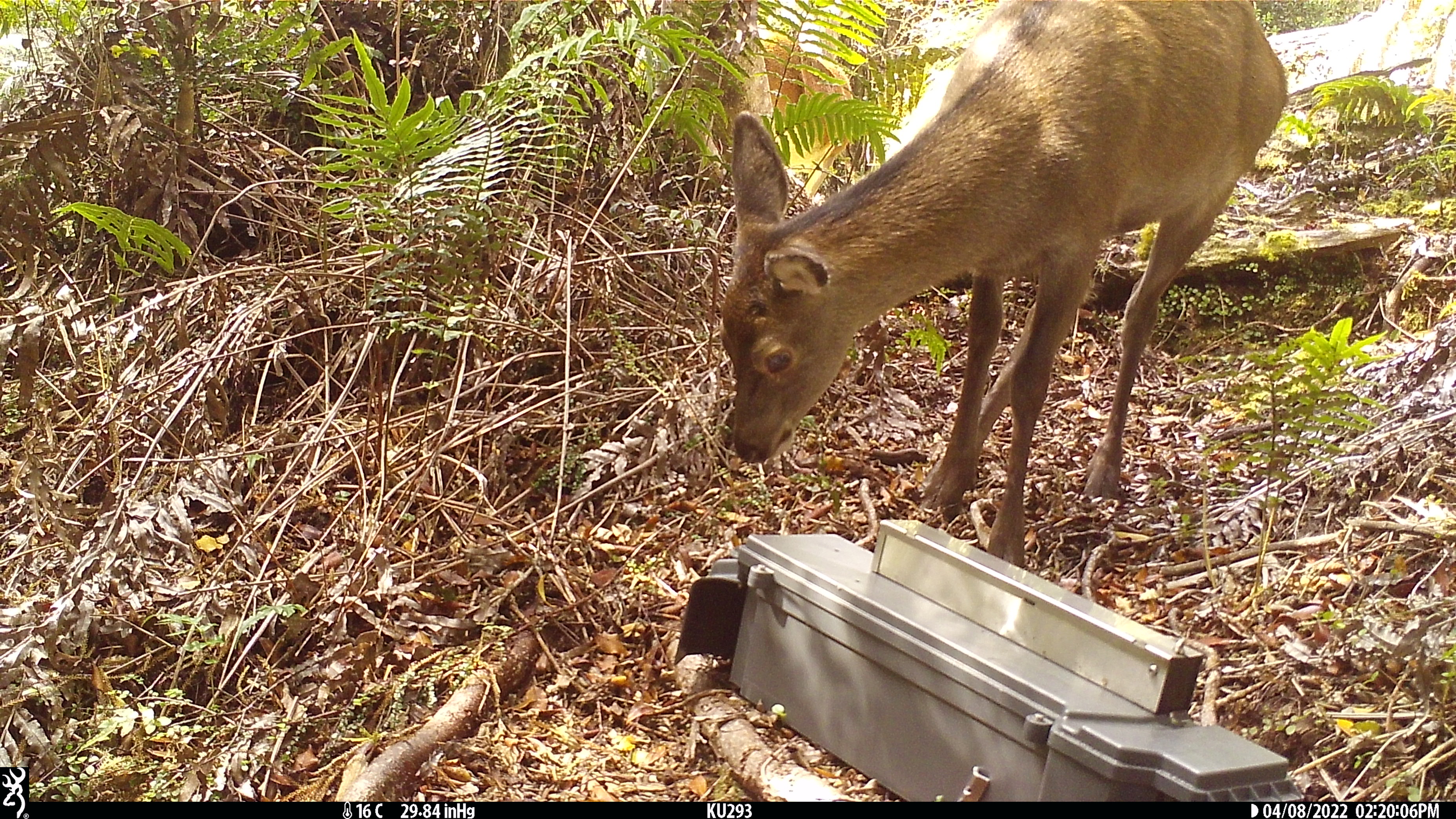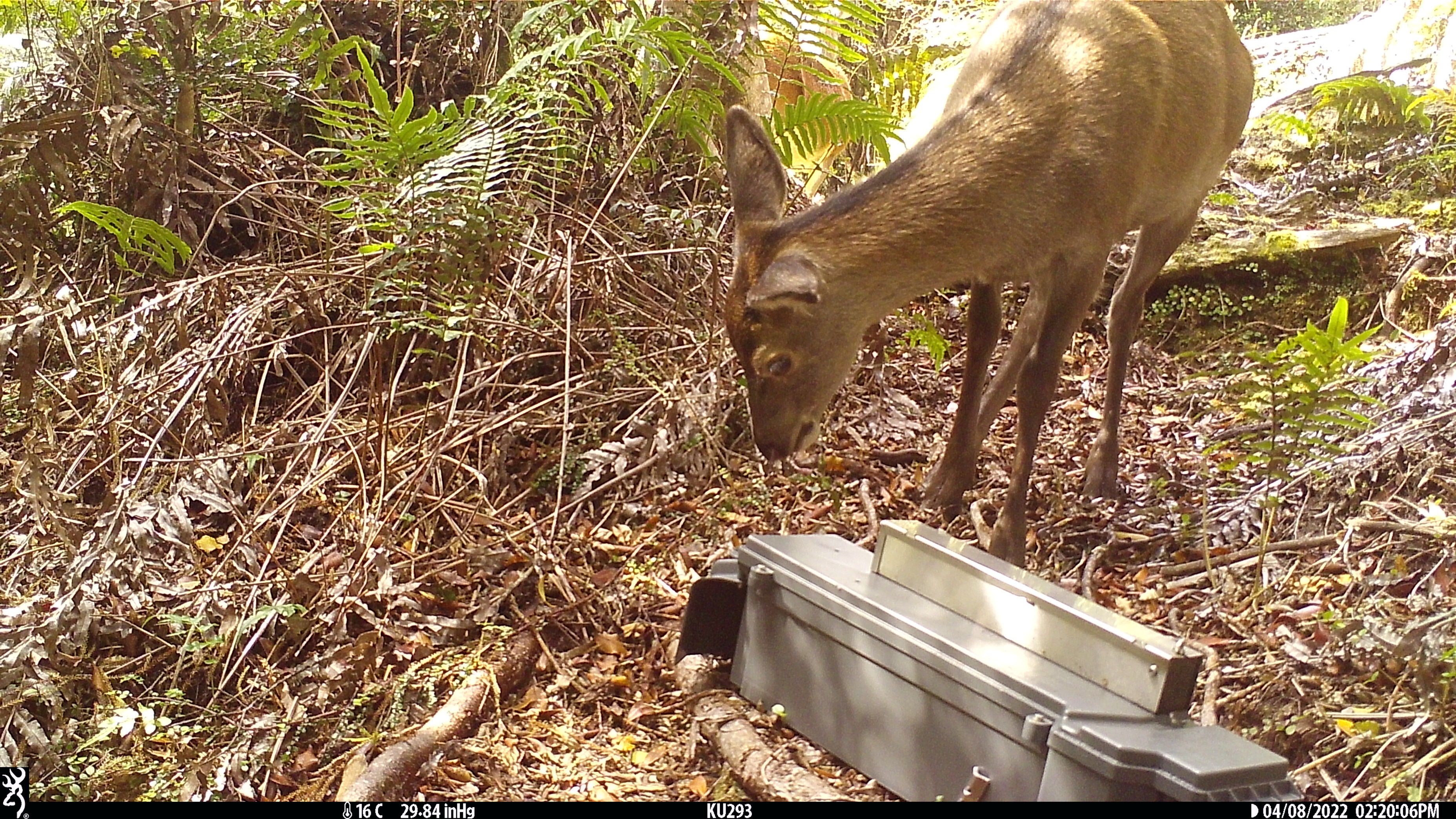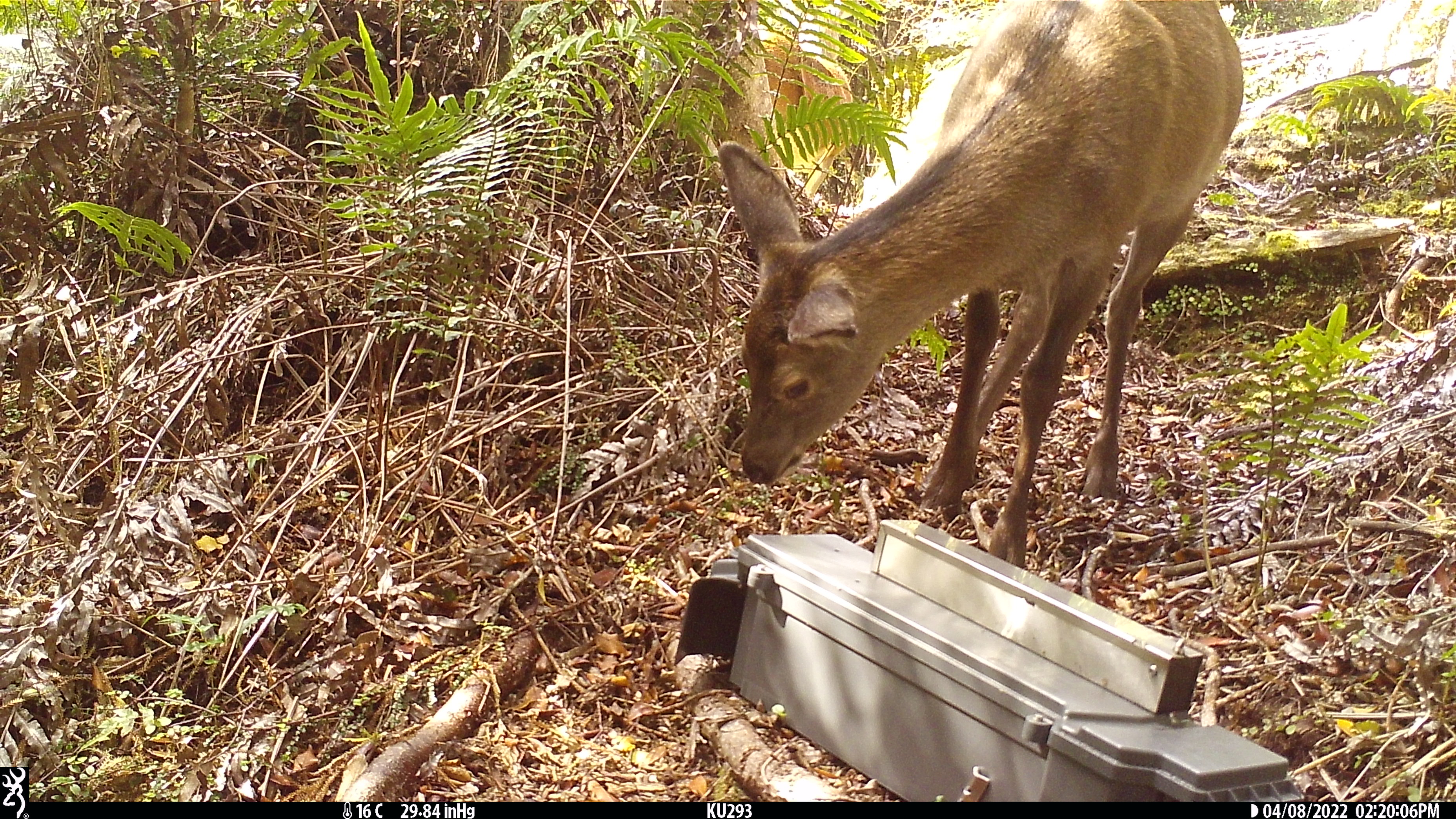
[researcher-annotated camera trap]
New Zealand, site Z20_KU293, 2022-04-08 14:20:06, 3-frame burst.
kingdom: Animalia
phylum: Chordata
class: Mammalia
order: Artiodactyla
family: Cervidae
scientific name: Cervidae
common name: deer